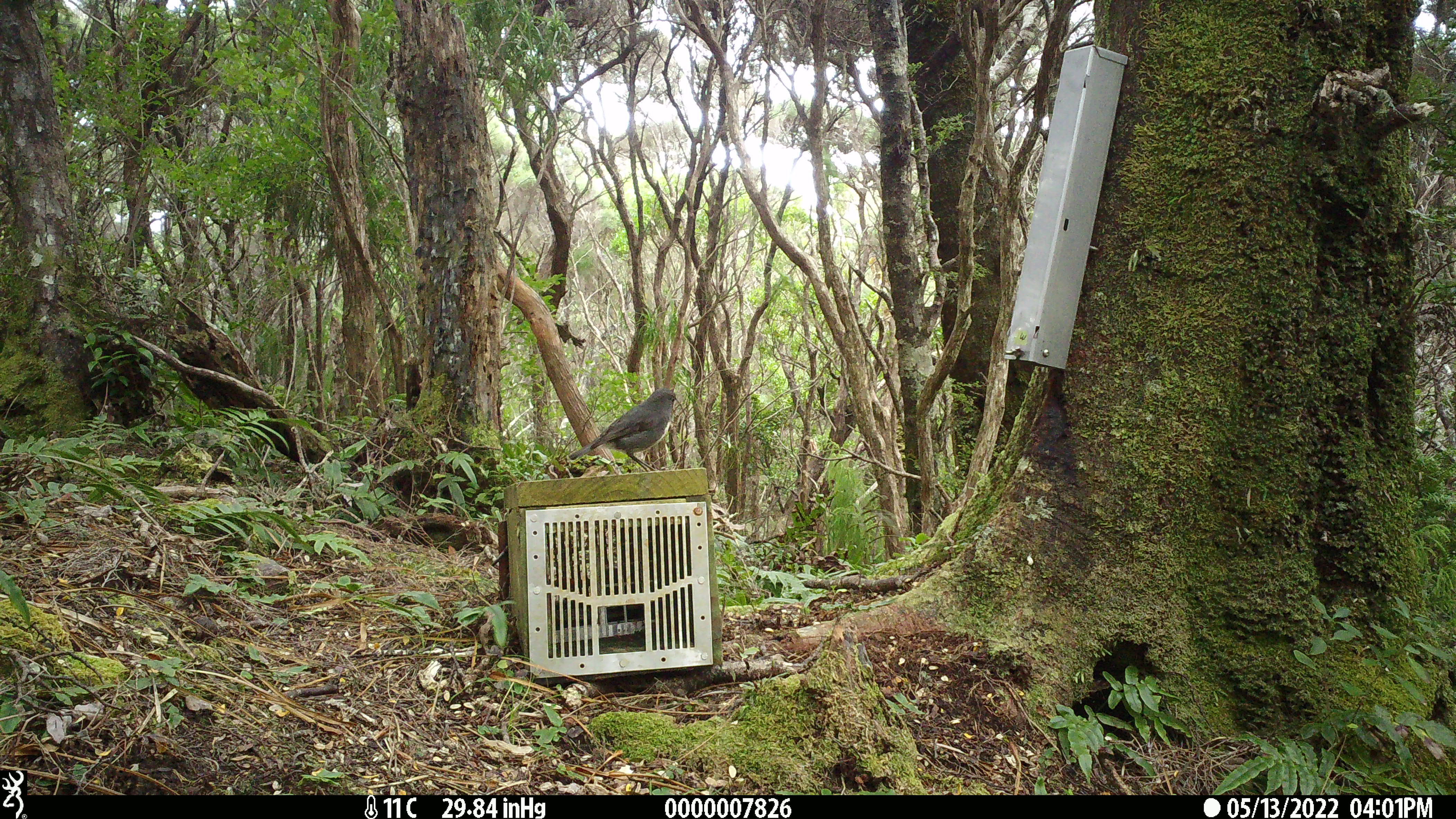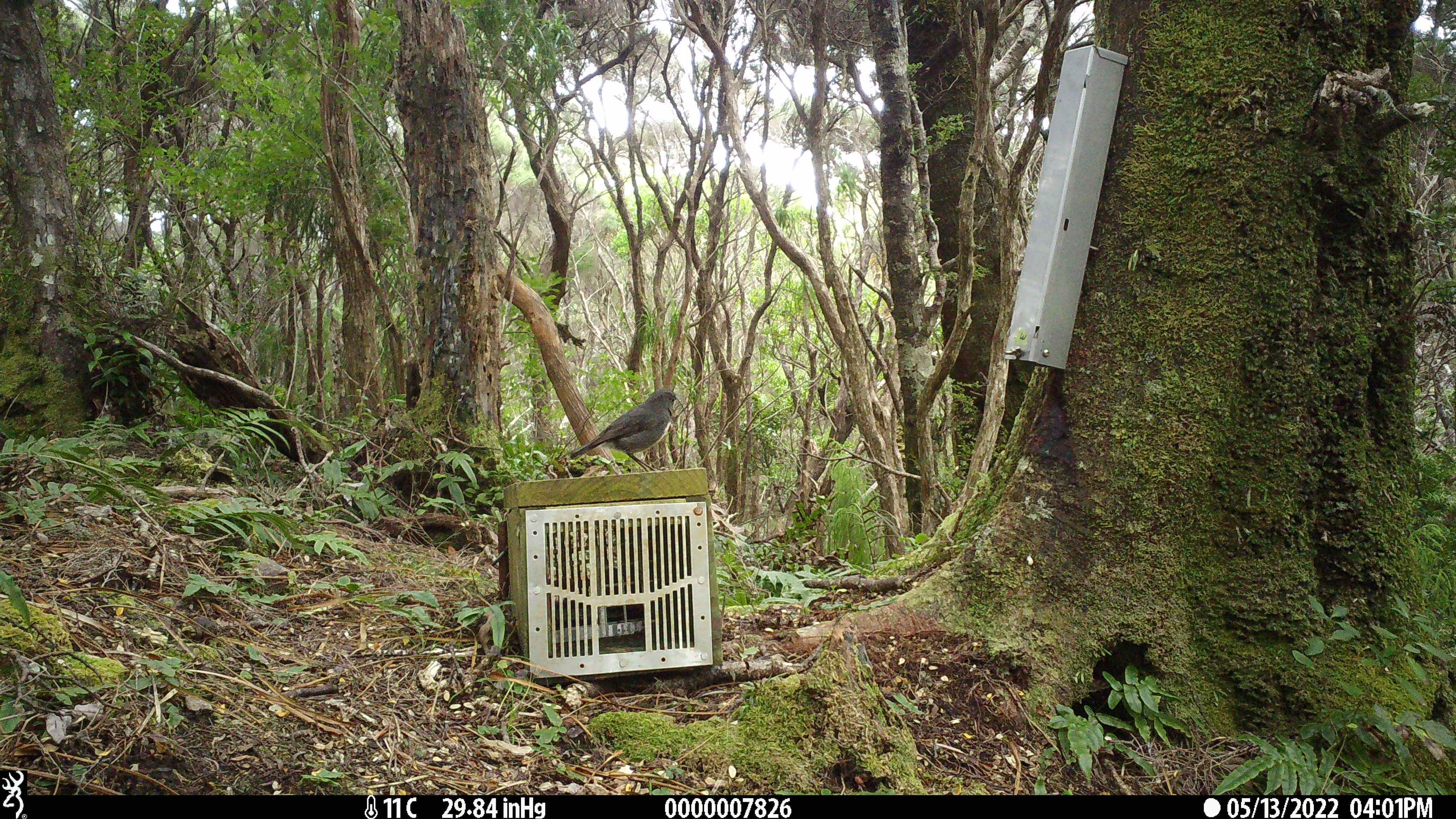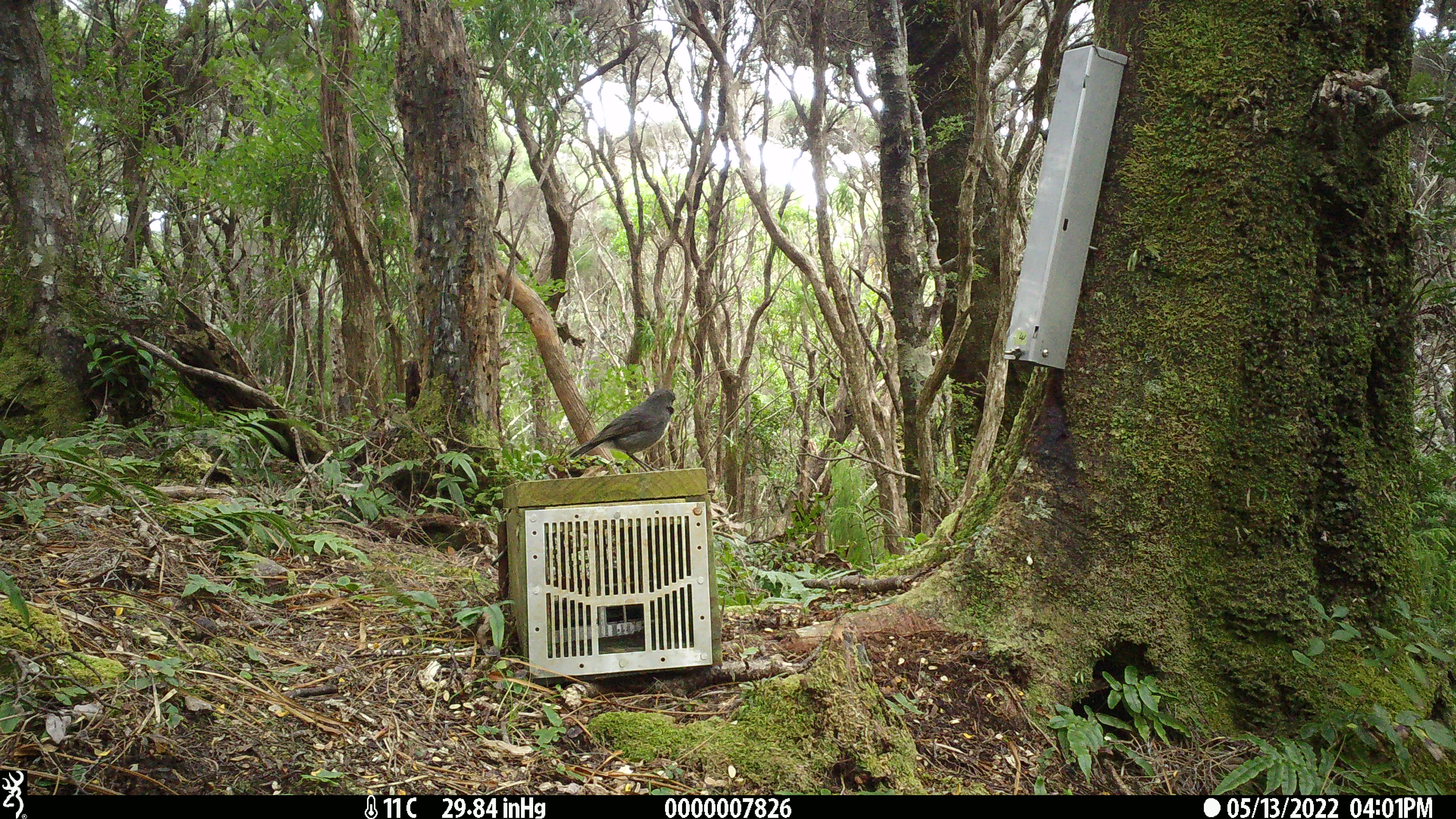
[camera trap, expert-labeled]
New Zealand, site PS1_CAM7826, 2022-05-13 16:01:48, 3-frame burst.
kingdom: Animalia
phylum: Chordata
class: Aves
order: Passeriformes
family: Petroicidae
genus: Petroica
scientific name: Petroica australis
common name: new zealand robin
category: robin